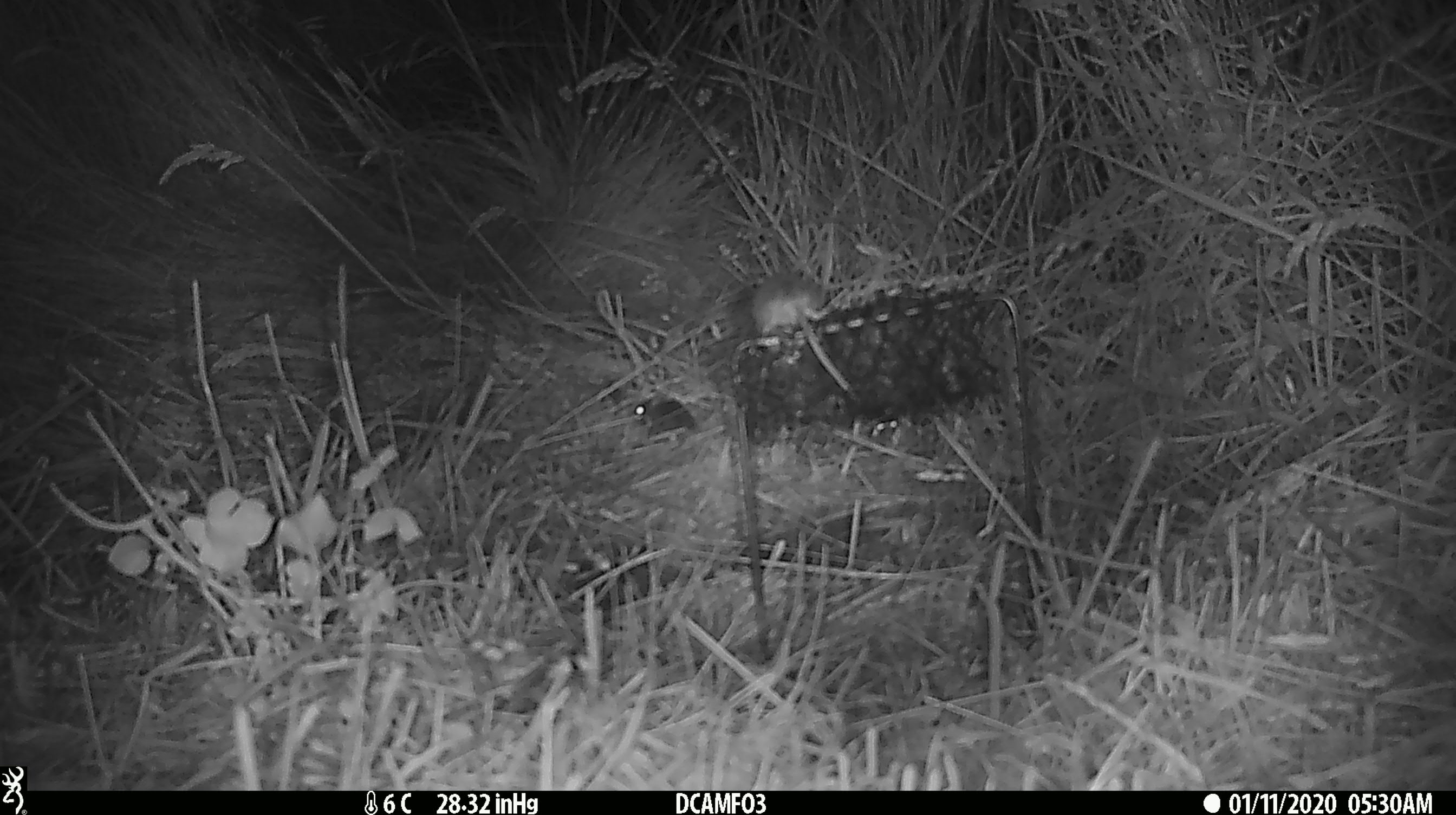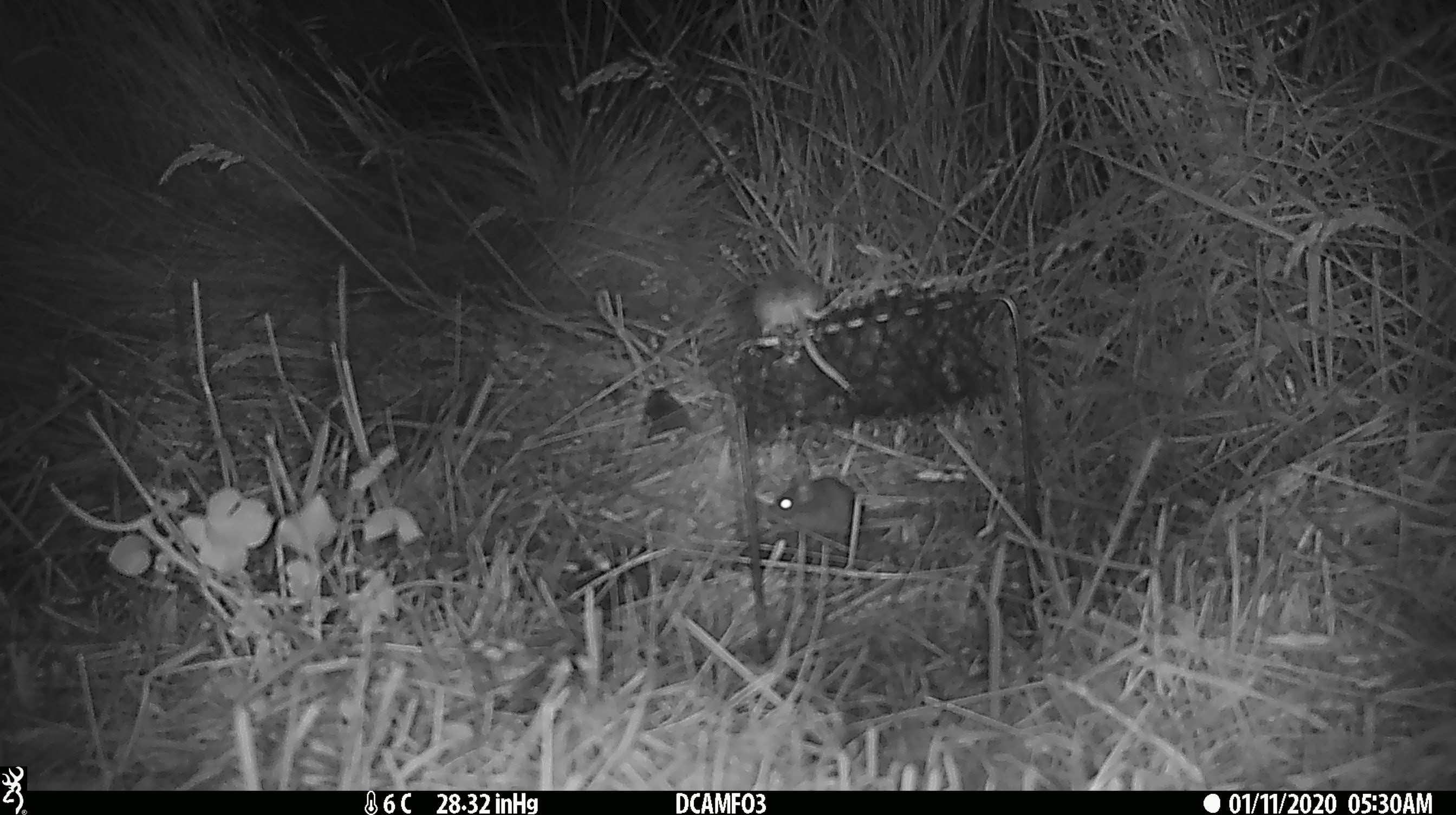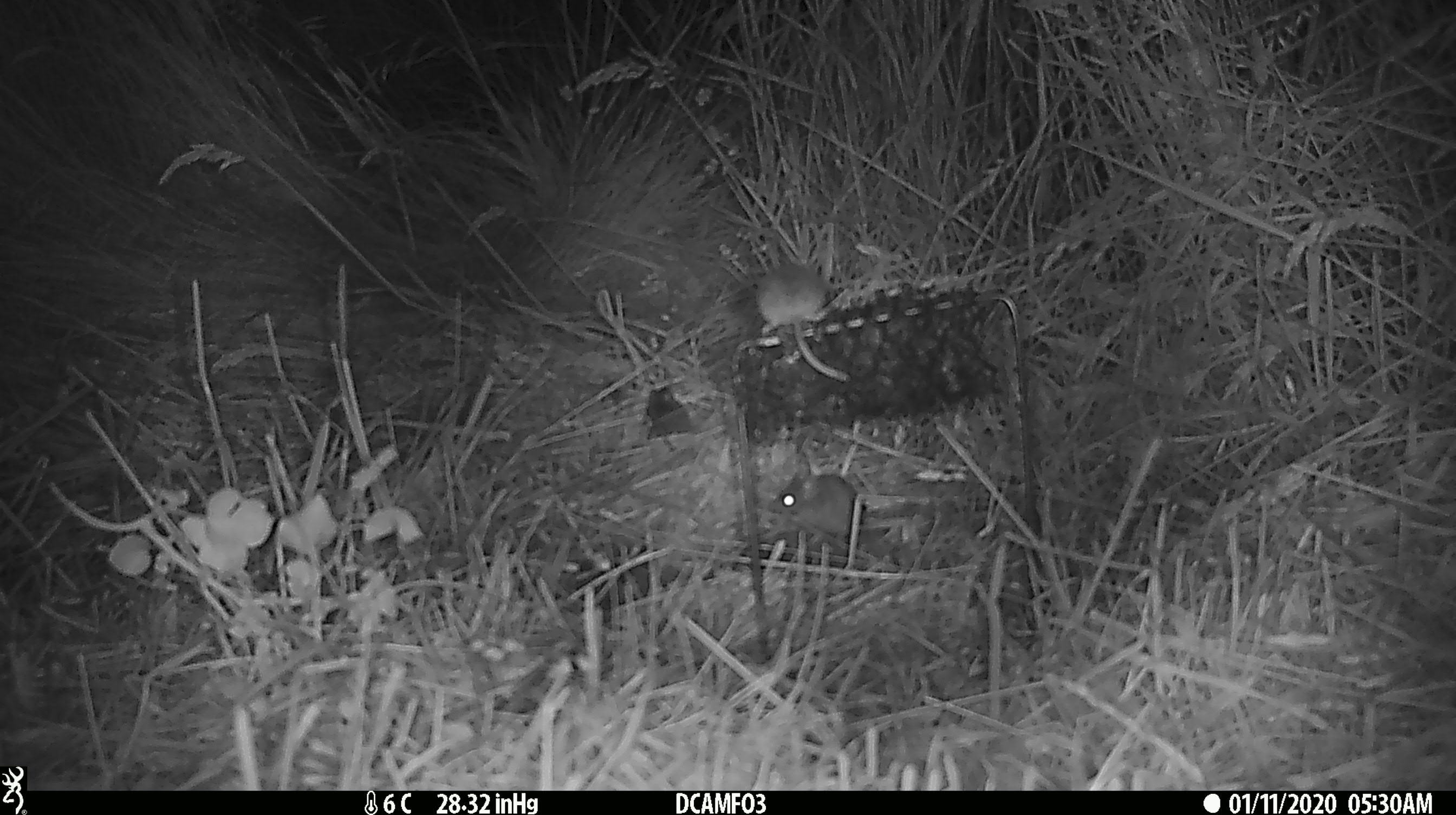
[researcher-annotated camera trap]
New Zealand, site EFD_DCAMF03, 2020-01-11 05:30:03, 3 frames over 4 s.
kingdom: Animalia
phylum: Chordata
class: Mammalia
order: Rodentia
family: Muridae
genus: Mus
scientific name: Mus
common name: mouse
Mouse (Mus).